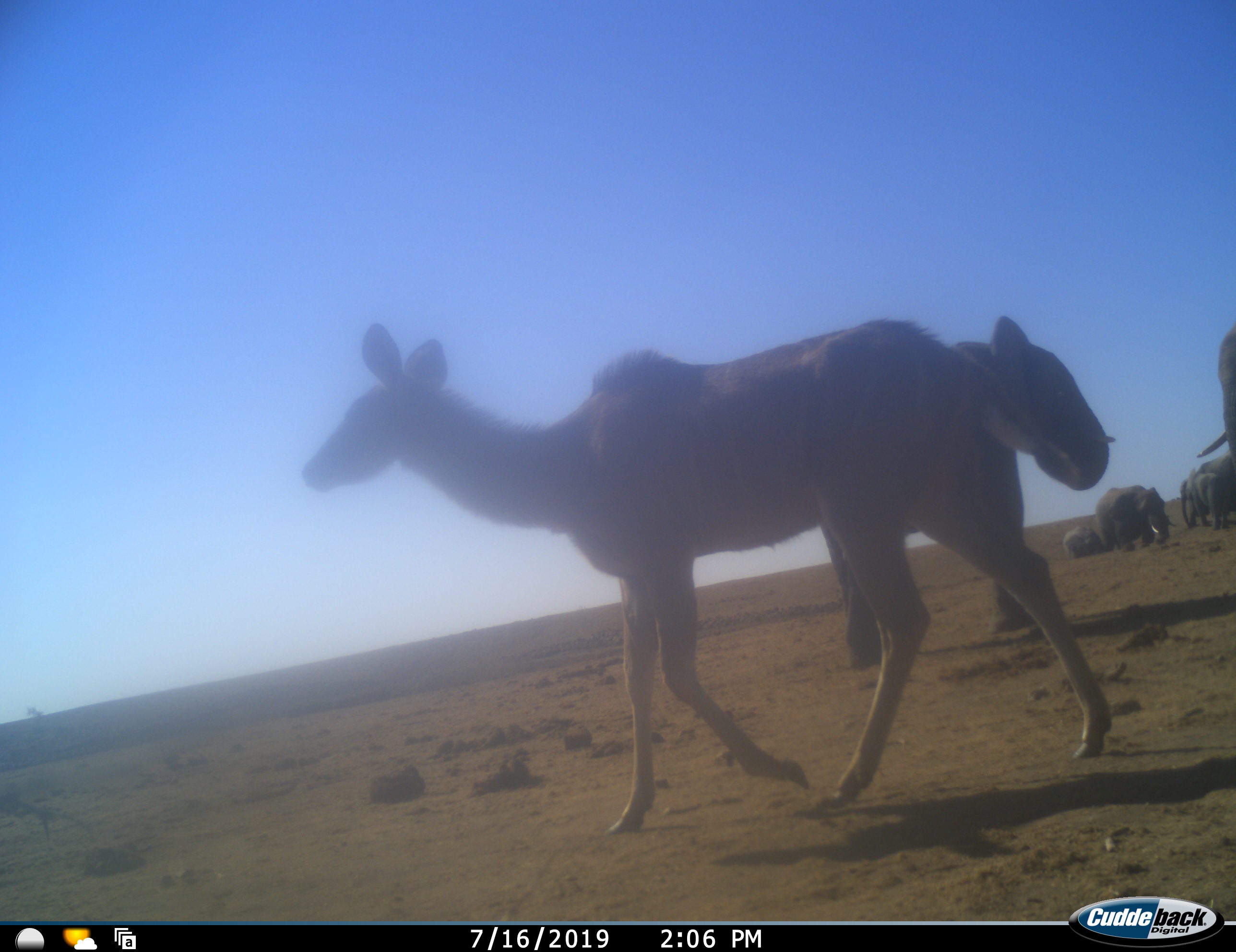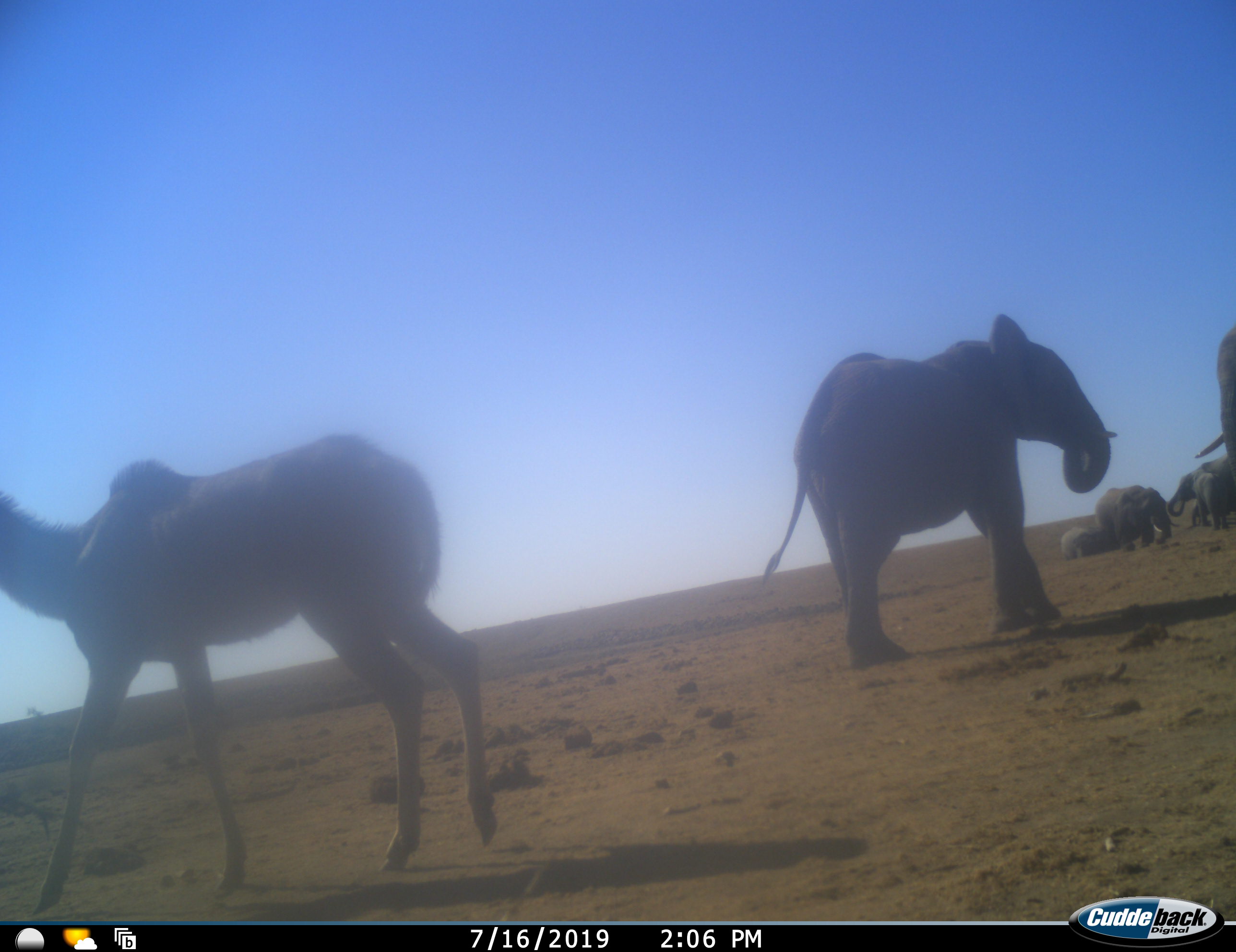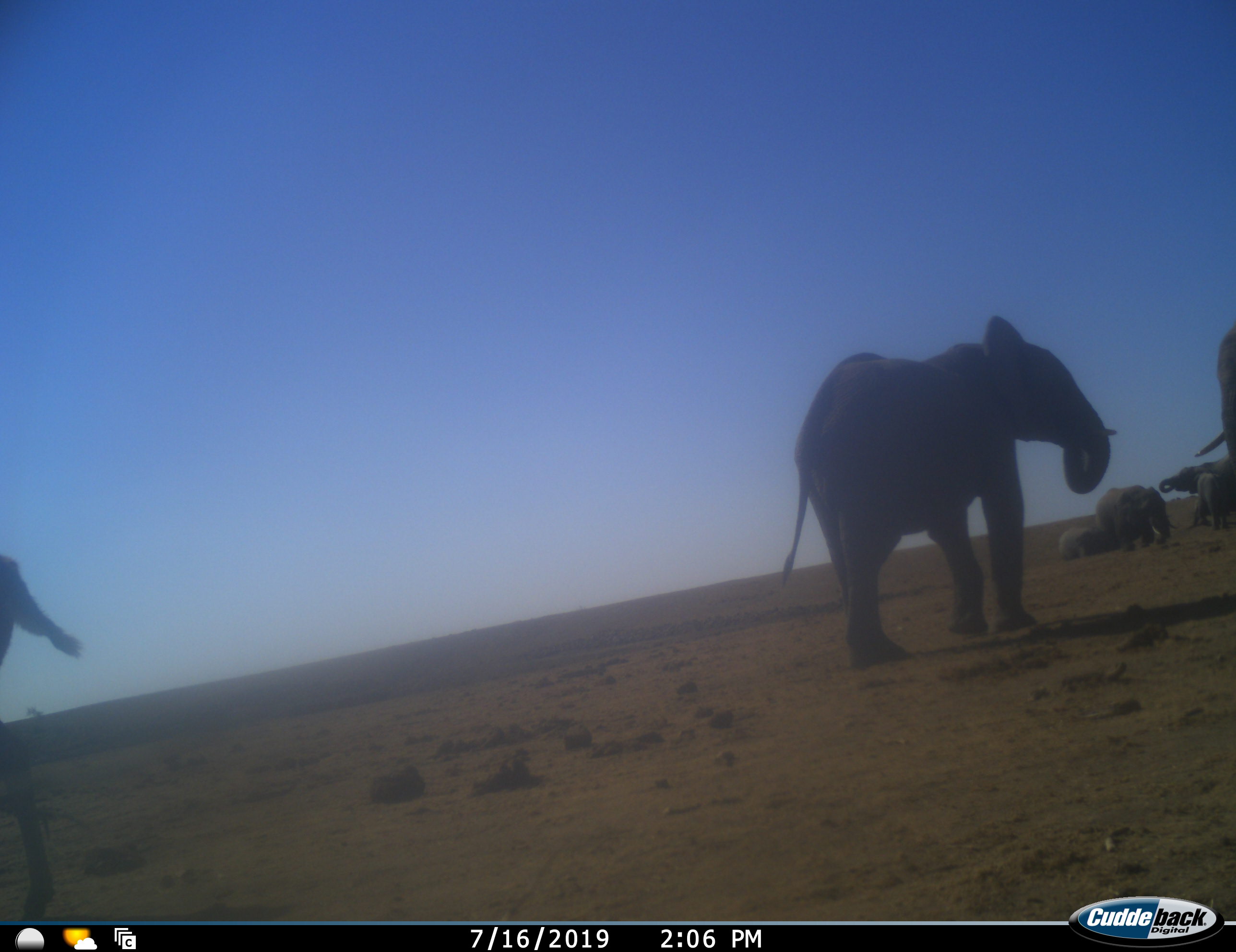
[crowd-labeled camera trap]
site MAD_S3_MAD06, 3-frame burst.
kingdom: Animalia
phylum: Chordata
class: Mammalia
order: Proboscidea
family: Elephantidae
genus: Loxodonta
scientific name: Loxodonta africana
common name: african bush elephant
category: elephant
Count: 6.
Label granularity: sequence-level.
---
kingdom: Animalia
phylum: Chordata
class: Mammalia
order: Artiodactyla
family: Bovidae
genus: Tragelaphus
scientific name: Tragelaphus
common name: kudu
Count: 1.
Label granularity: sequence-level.